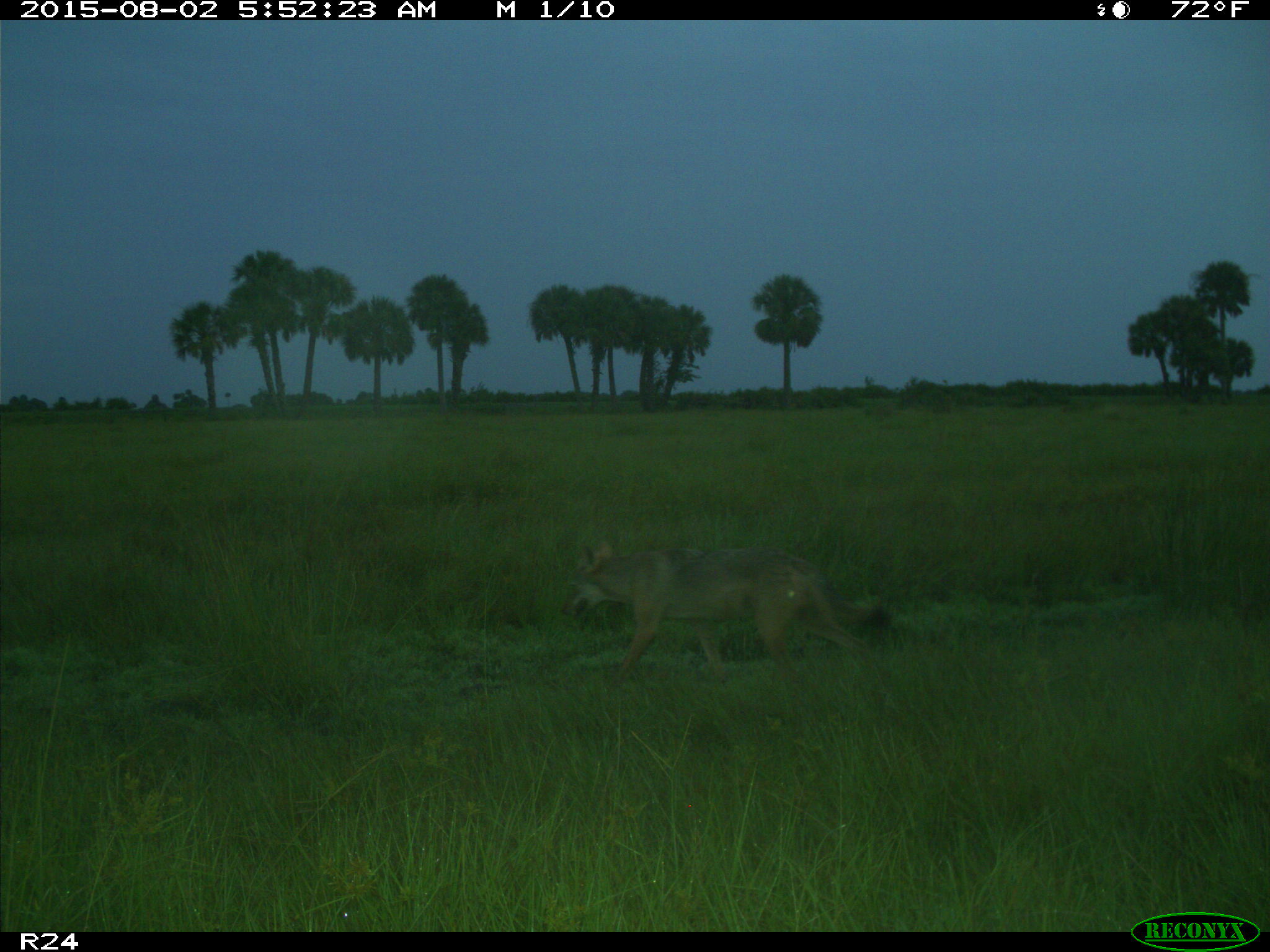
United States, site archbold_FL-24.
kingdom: Animalia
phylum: Chordata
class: Mammalia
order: Carnivora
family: Canidae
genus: Canis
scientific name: Canis latrans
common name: coyote